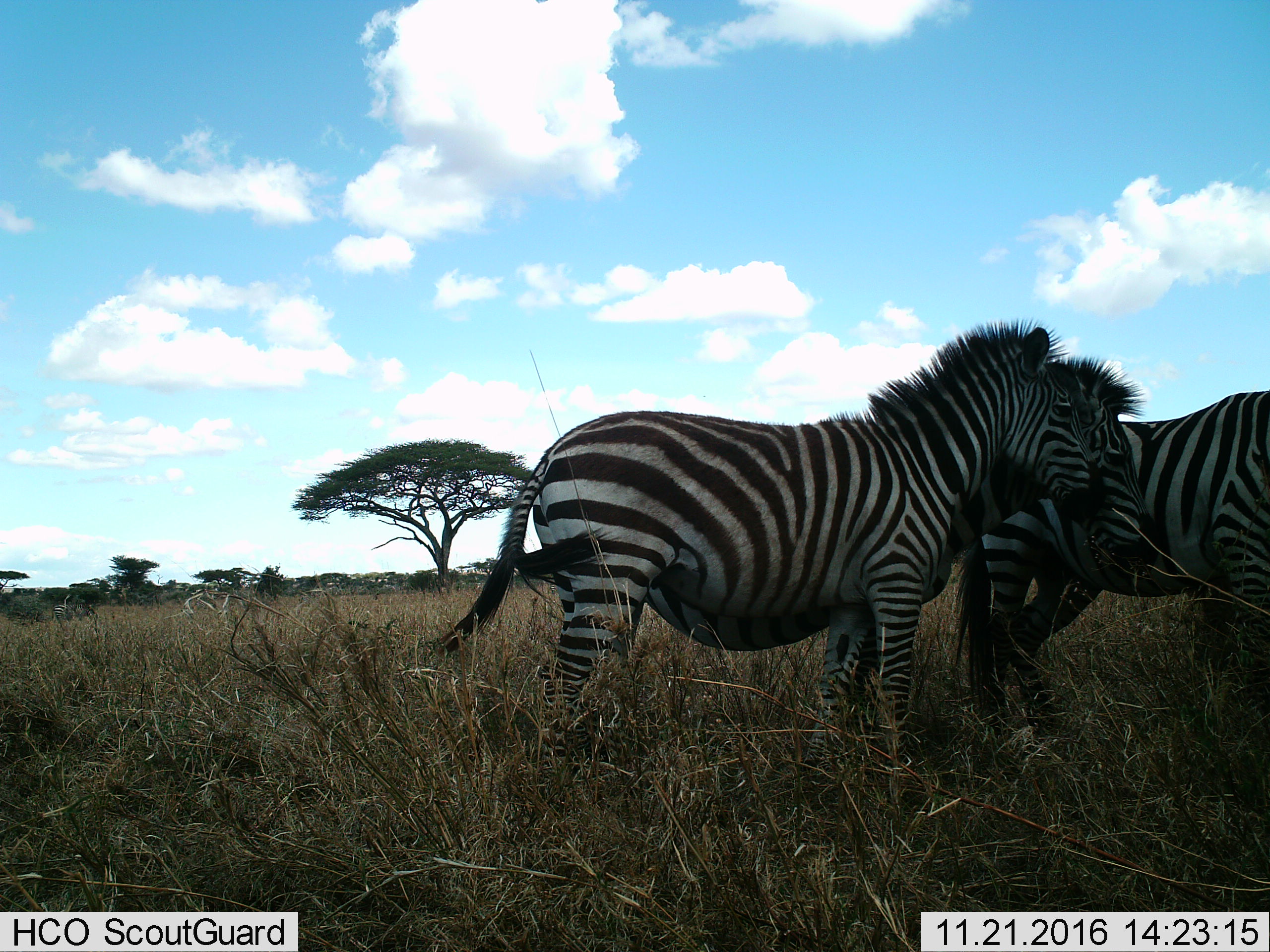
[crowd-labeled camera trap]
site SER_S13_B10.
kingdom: Animalia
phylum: Chordata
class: Mammalia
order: Perissodactyla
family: Equidae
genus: Equus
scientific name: Equus quagga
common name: plains zebra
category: zebraplains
Zebraplains (plains zebra) (Equus quagga), count 3. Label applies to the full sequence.